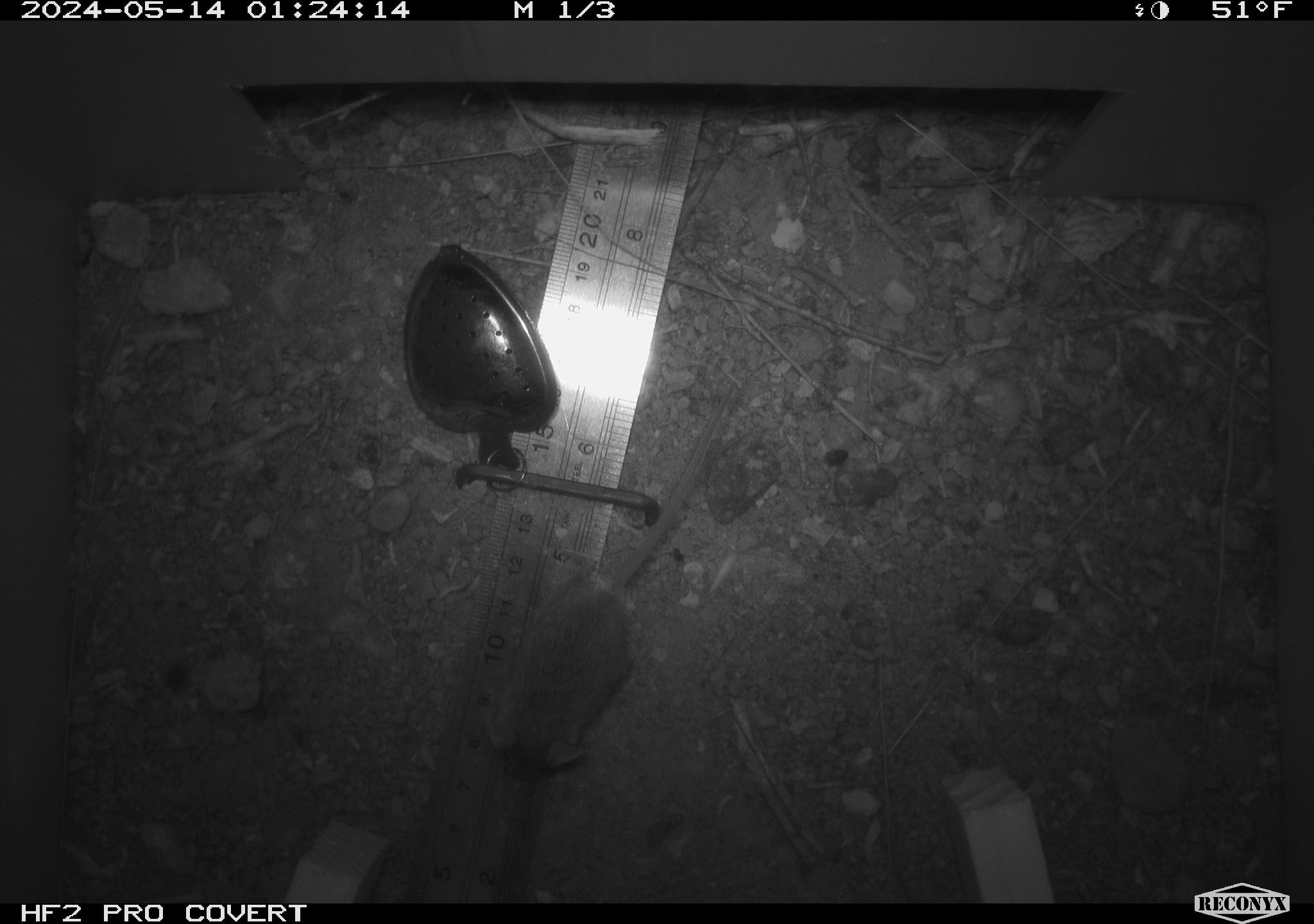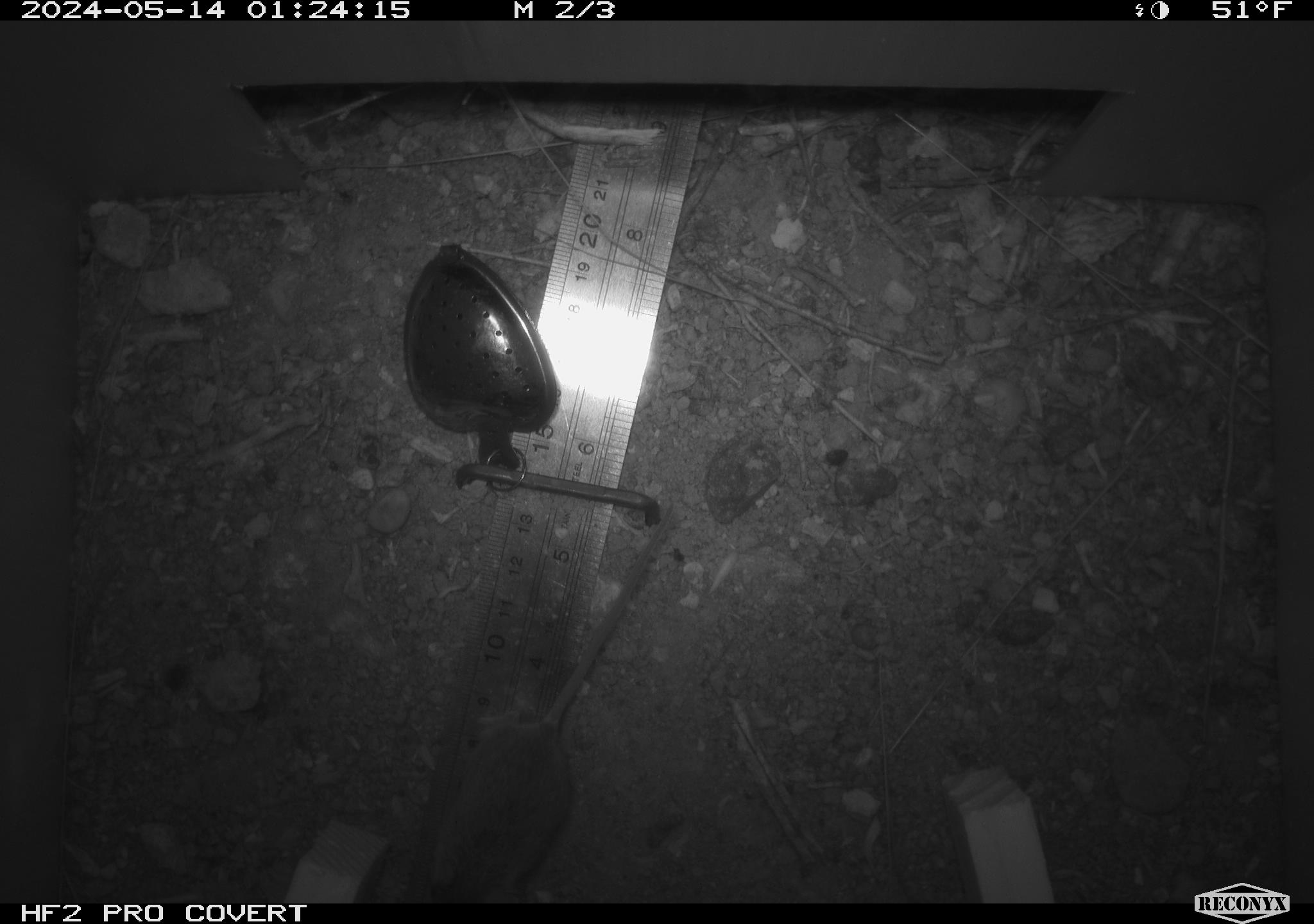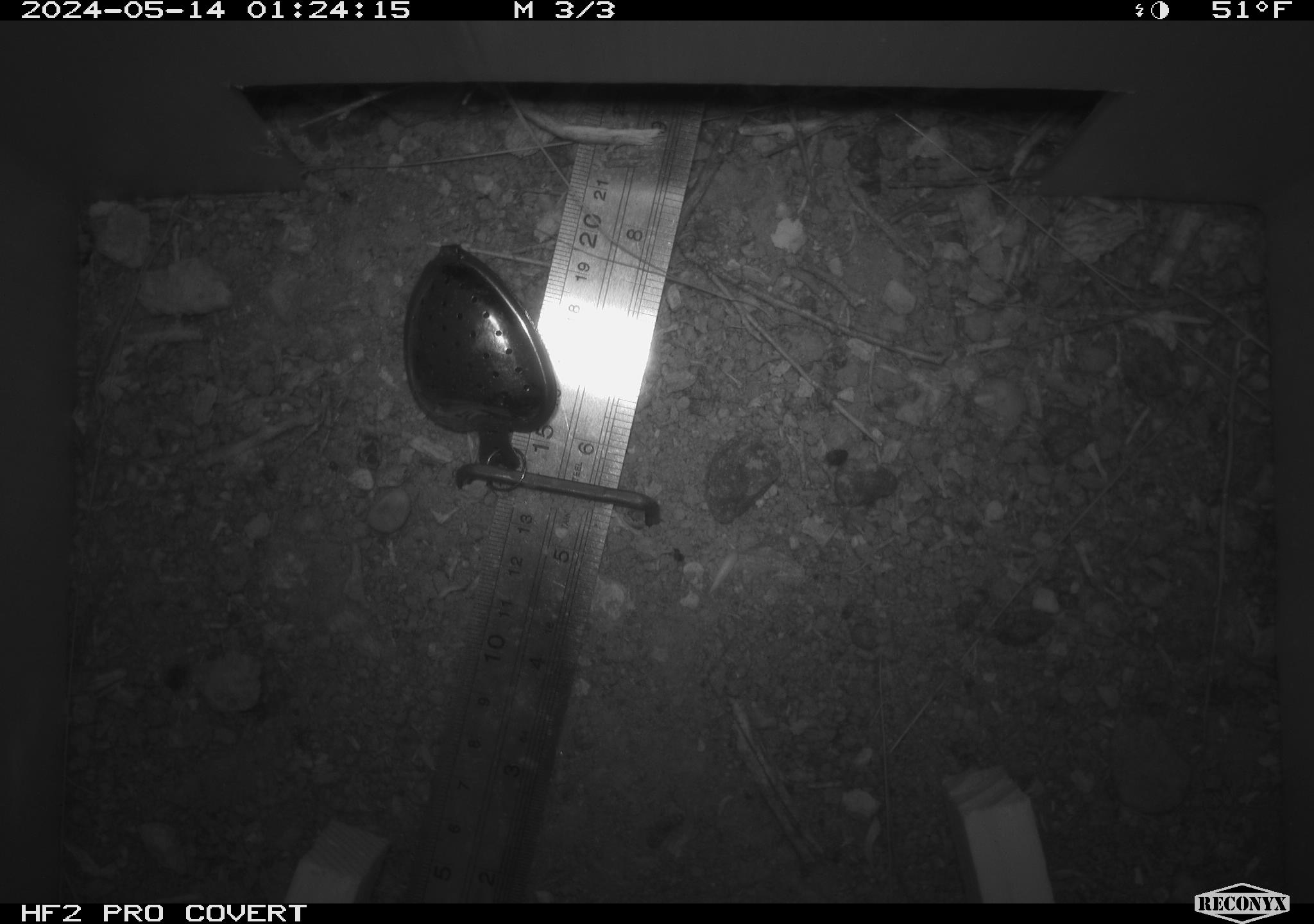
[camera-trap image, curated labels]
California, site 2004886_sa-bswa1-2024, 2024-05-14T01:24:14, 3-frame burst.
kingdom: Animalia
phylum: Chordata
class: Mammalia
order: Rodentia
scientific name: Rodentia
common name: mouse species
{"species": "mouse species (Rodentia)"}